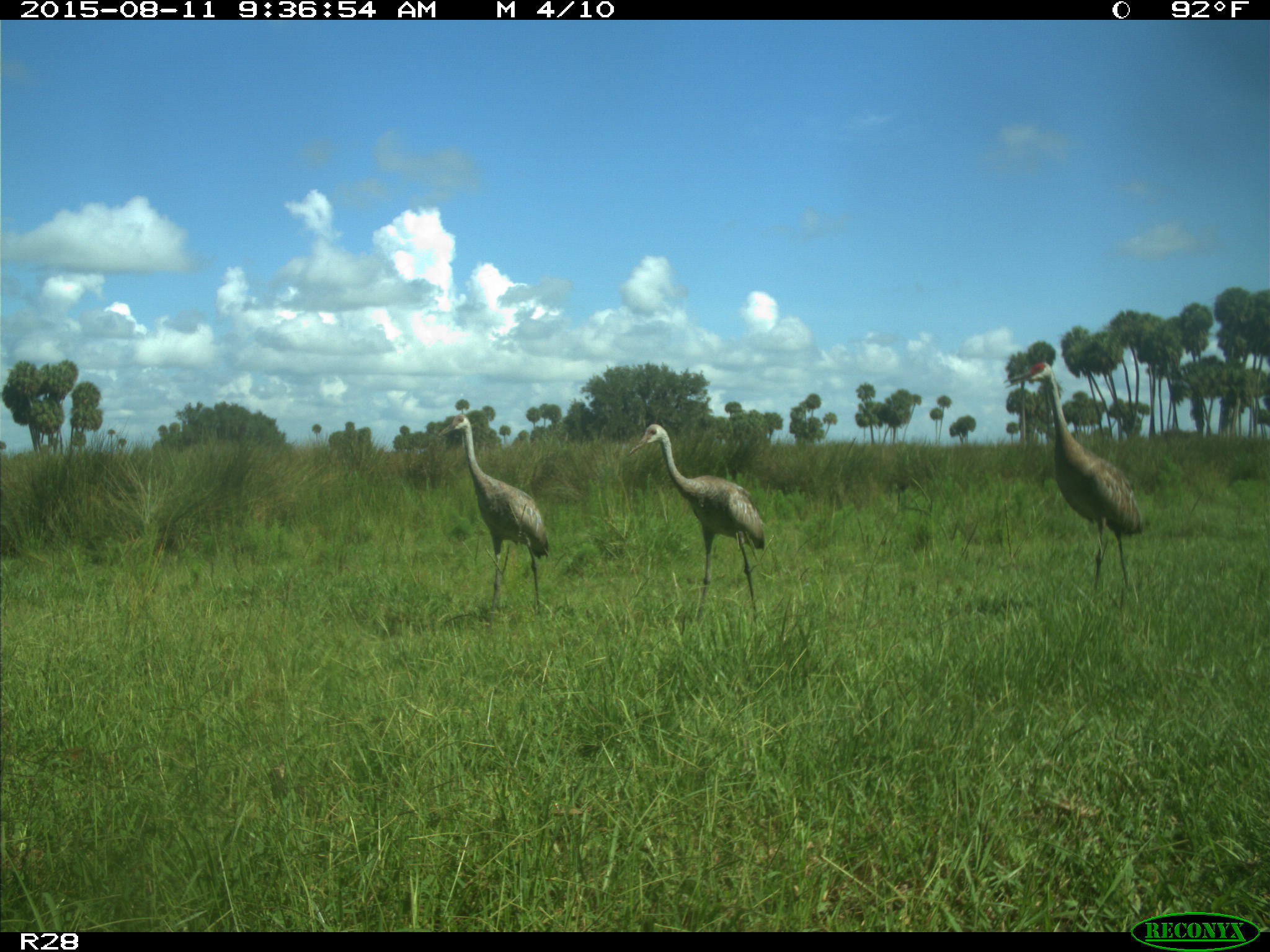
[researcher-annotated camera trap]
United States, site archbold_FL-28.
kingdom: Animalia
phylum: Chordata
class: Aves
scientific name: Aves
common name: birds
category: unidentified bird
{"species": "unidentified bird (birds) (Aves)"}